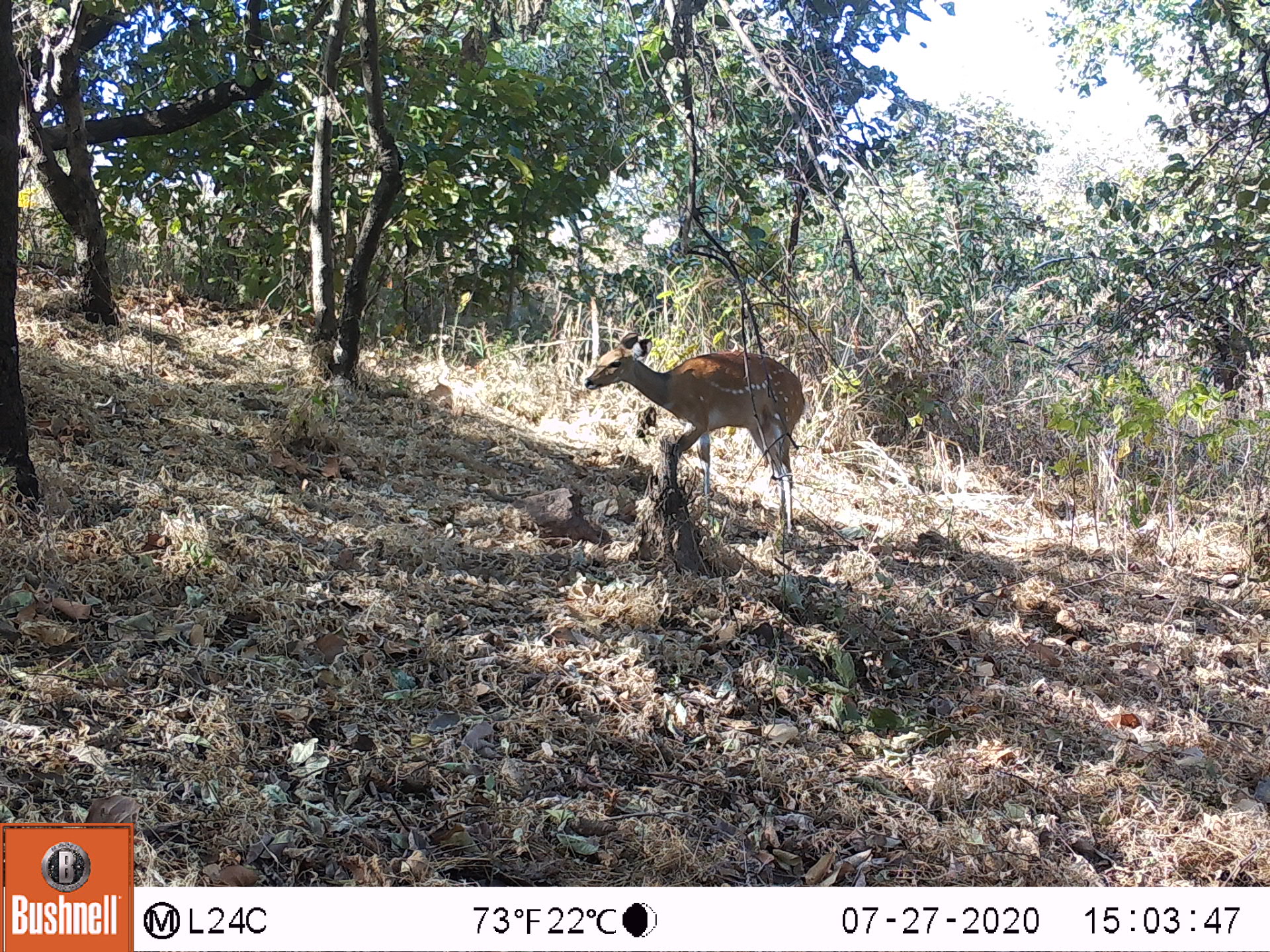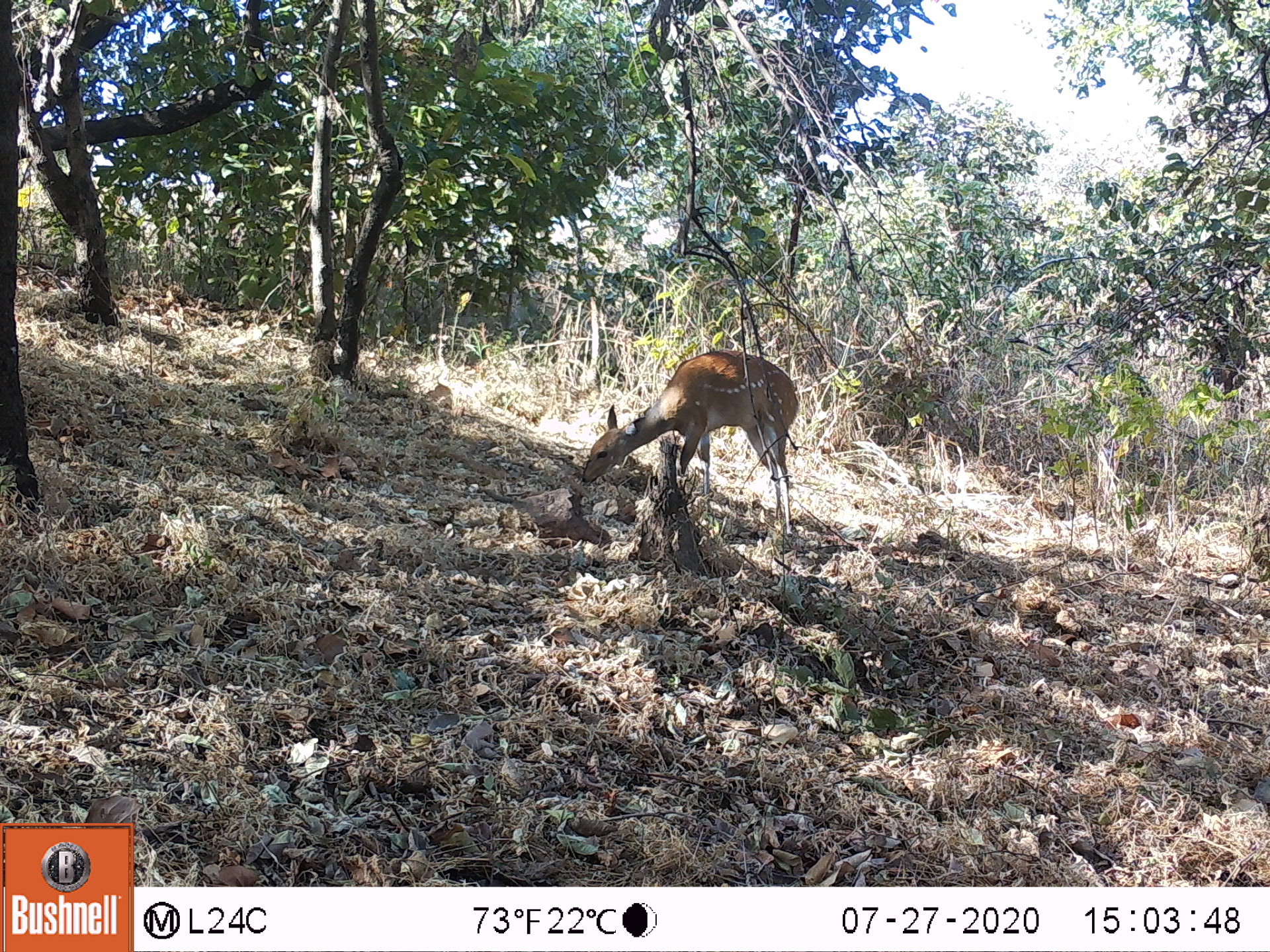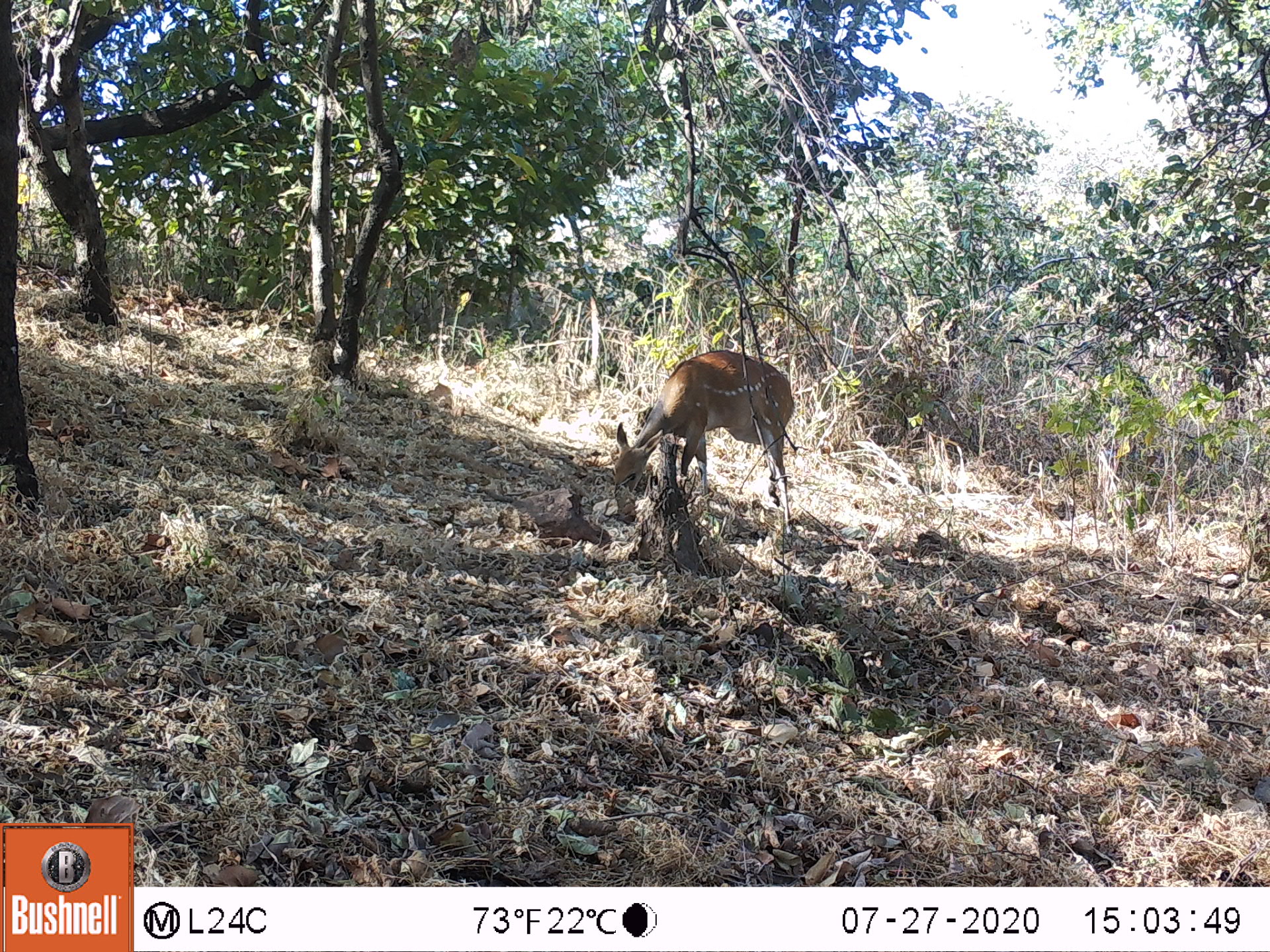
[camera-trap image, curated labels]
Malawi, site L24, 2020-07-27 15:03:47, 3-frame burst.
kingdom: Animalia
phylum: Chordata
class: Mammalia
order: Artiodactyla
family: Bovidae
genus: Tragelaphus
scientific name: Tragelaphus sylvaticus sylvaticus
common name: cape bushbuck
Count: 1.